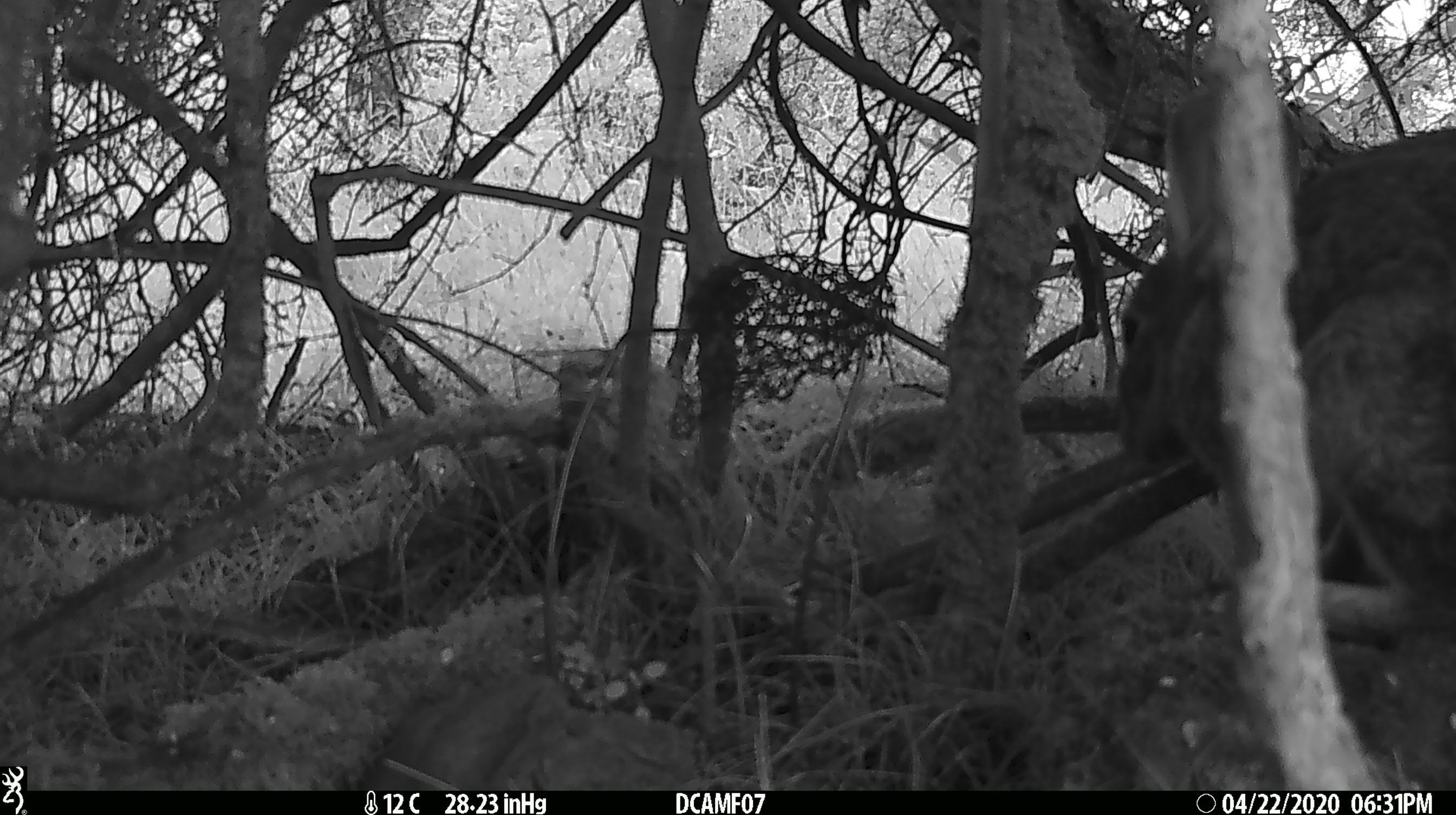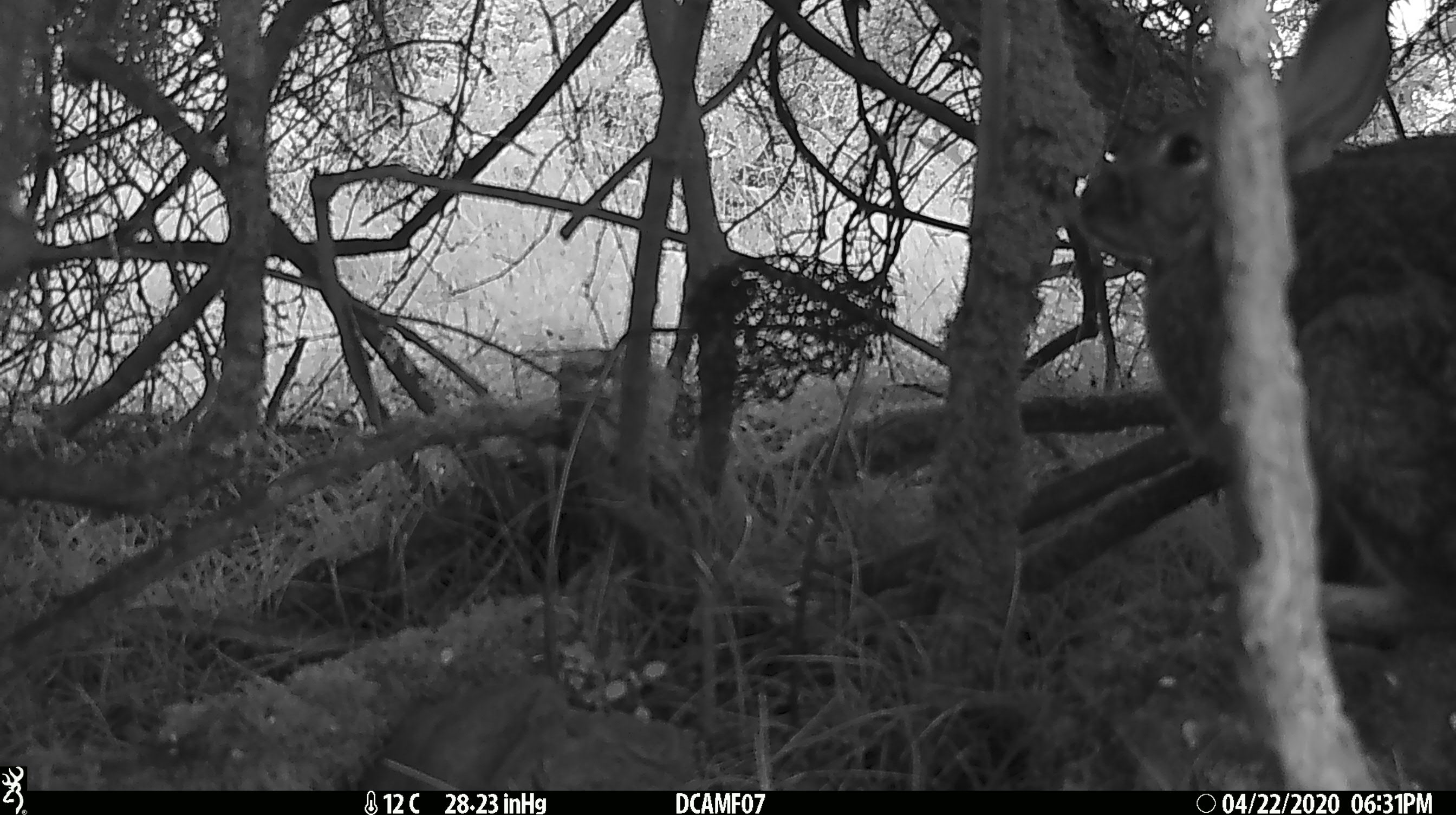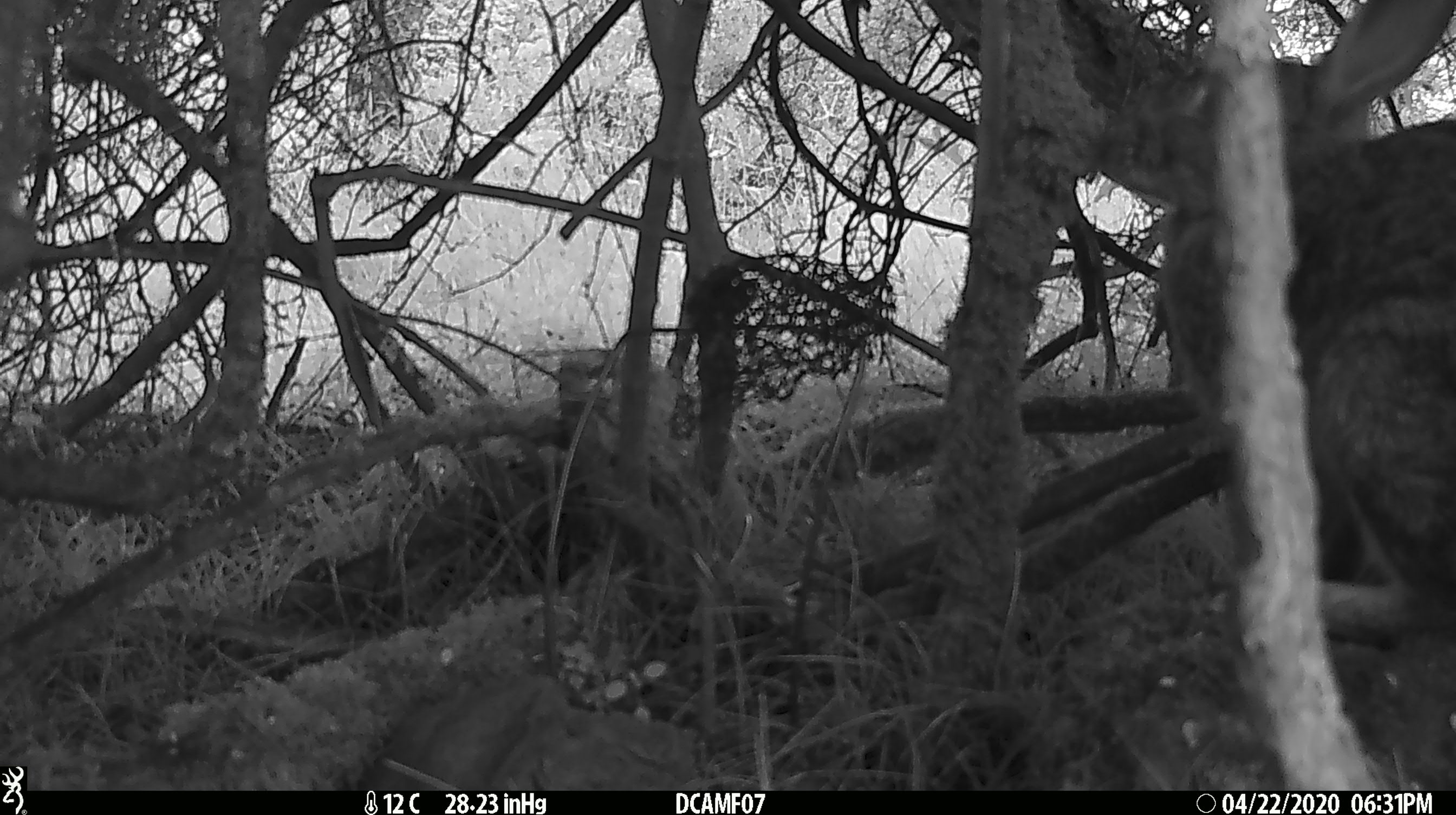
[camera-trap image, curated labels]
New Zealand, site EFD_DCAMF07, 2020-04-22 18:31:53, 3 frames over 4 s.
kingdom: Animalia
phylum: Chordata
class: Mammalia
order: Lagomorpha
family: Leporidae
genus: Oryctolagus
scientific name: Oryctolagus cuniculus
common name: european rabbit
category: rabbit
Rabbit (european rabbit) (Oryctolagus cuniculus).